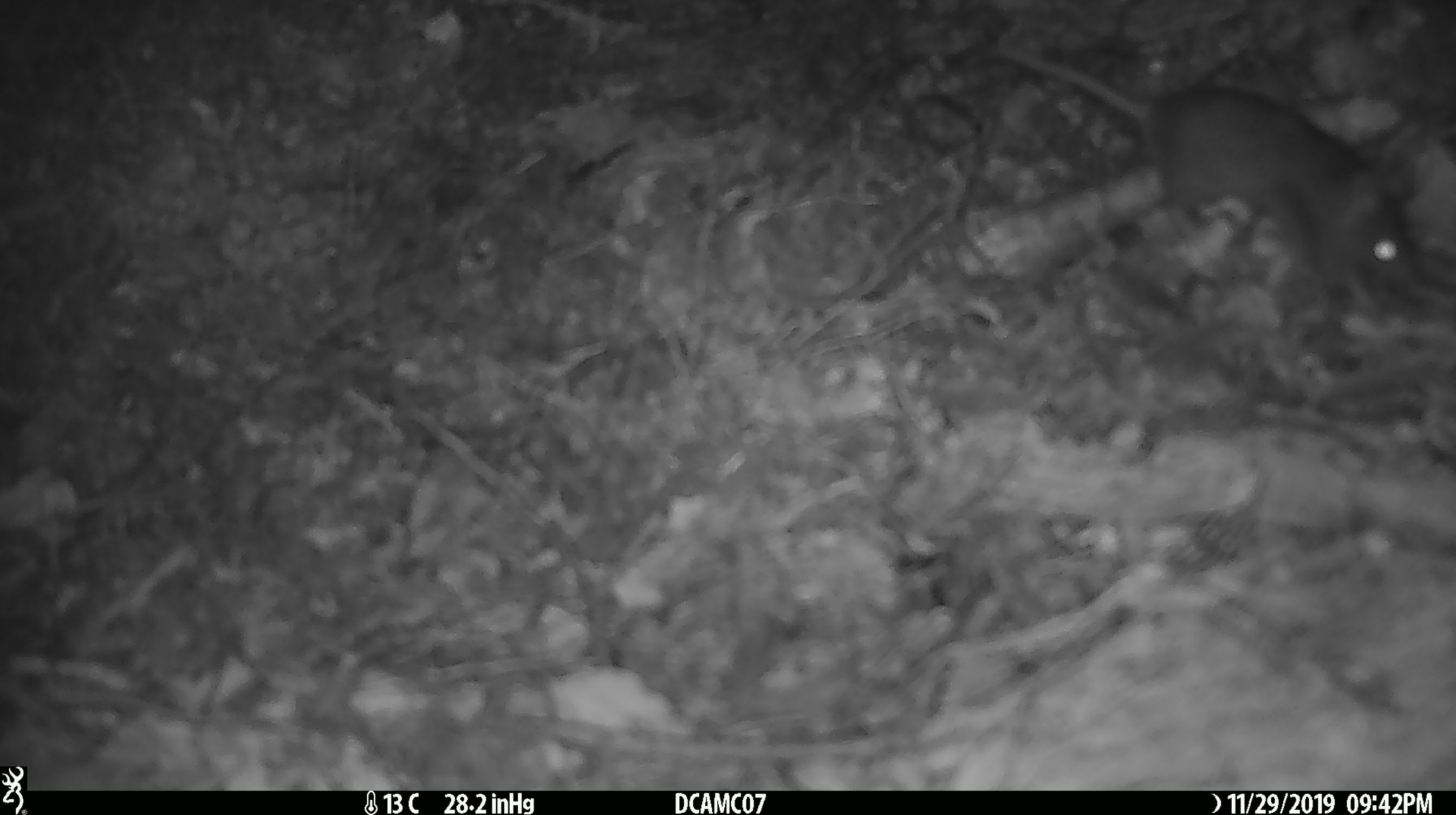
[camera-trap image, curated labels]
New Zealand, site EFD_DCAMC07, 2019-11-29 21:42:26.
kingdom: Animalia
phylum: Chordata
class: Mammalia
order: Rodentia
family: Muridae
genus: Mus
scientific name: Mus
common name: mouse